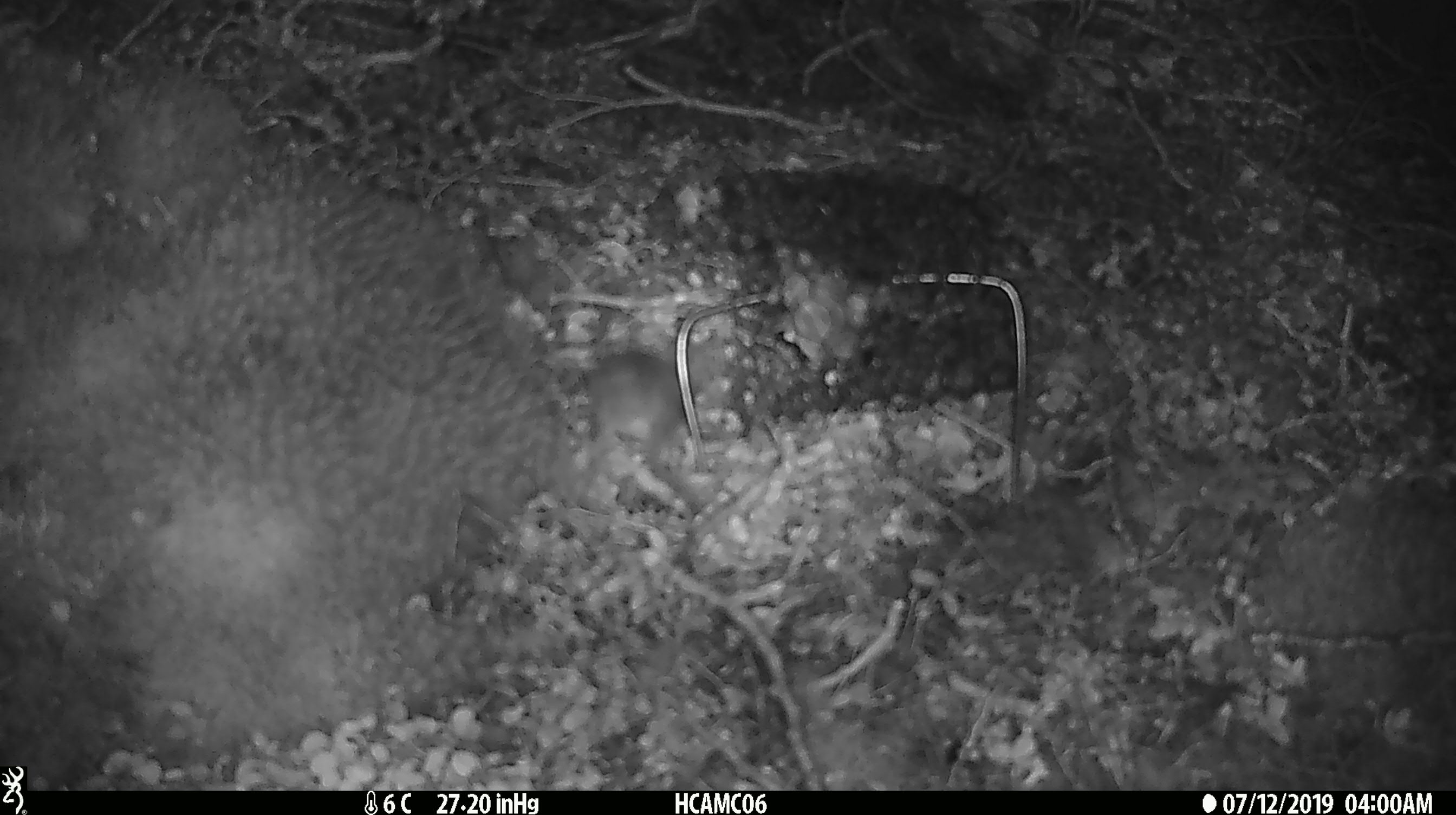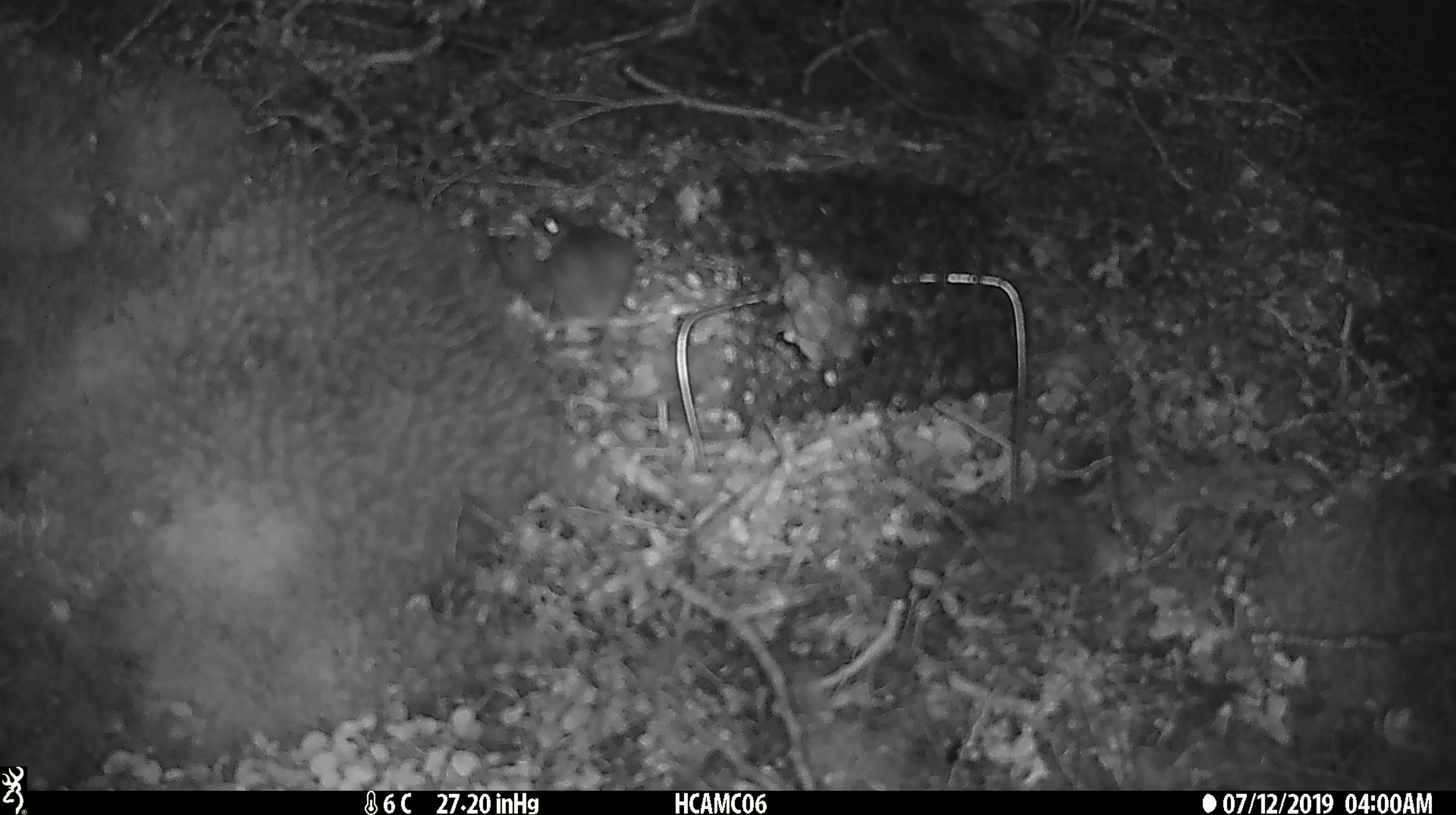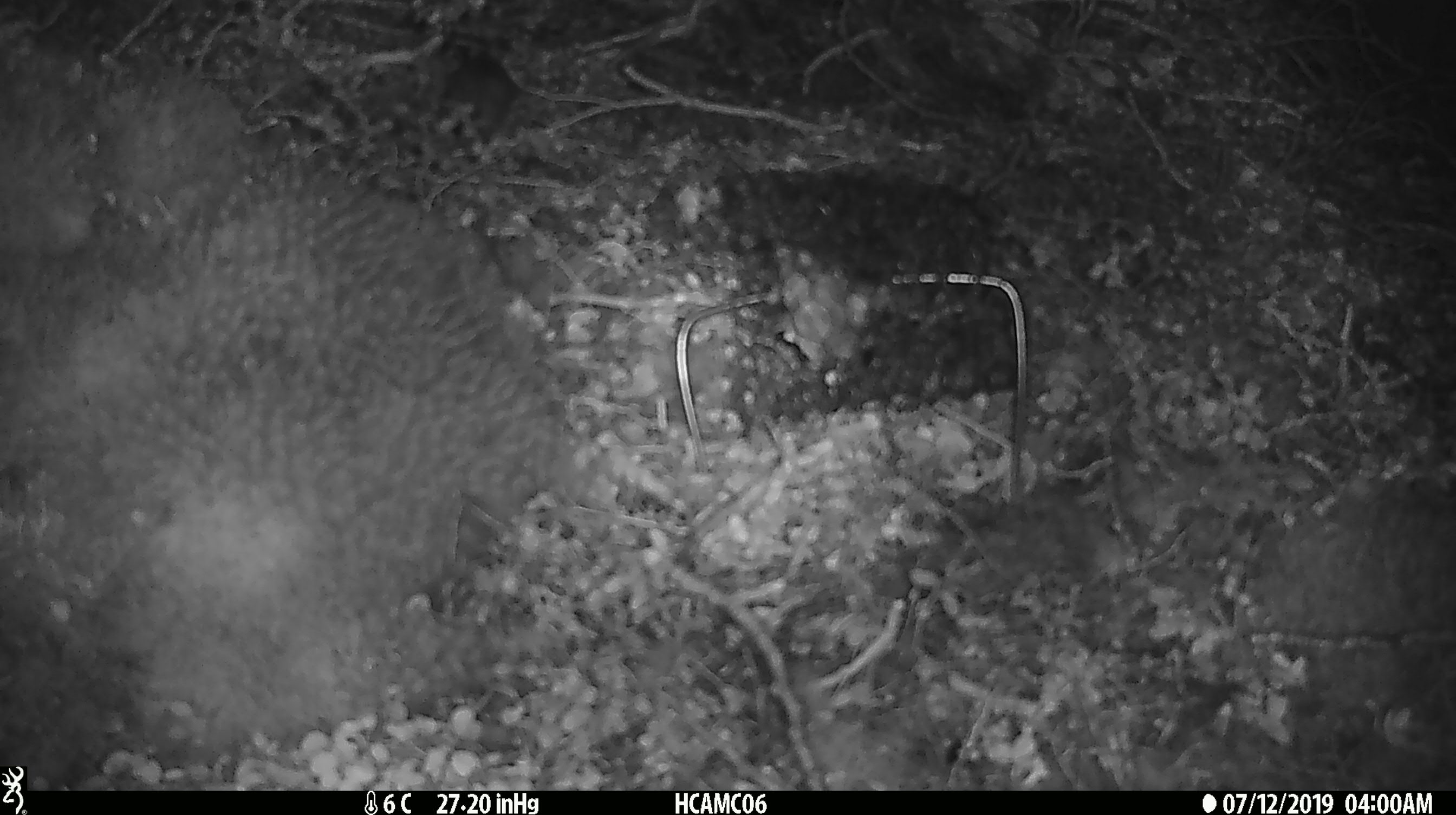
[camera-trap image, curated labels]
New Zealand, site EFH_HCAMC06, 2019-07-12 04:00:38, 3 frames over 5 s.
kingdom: Animalia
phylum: Chordata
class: Mammalia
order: Rodentia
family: Muridae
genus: Mus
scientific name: Mus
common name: mouse